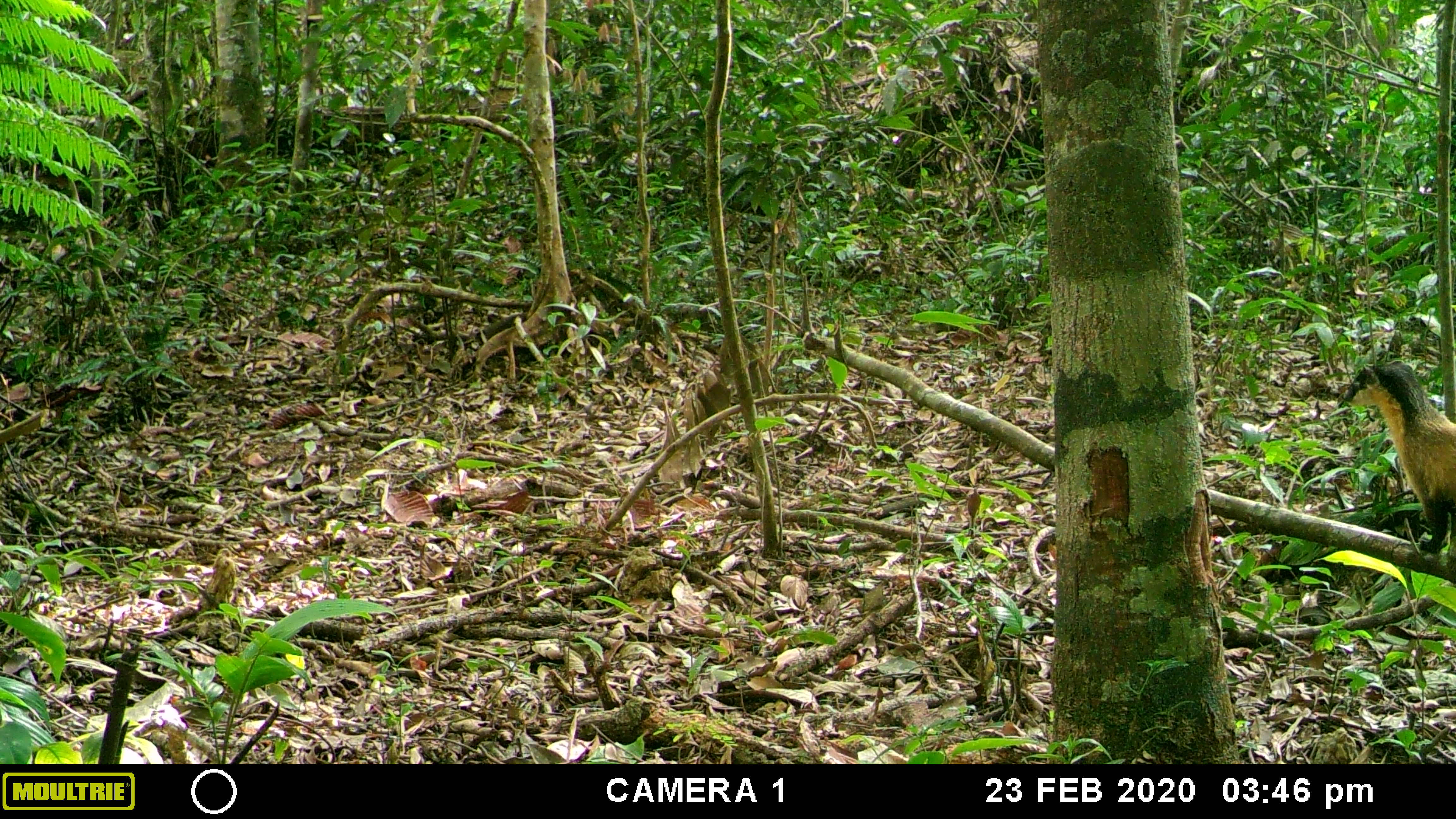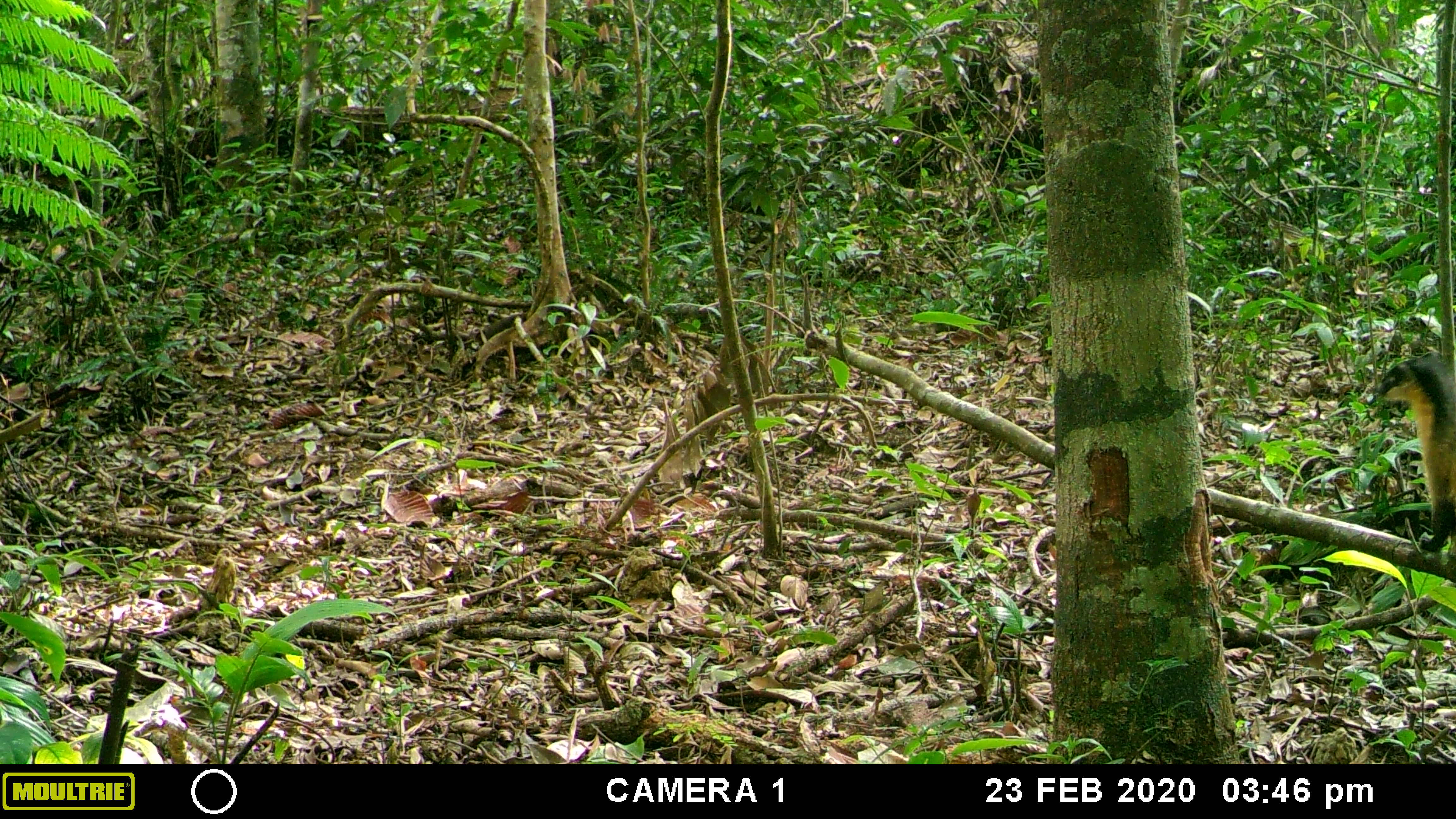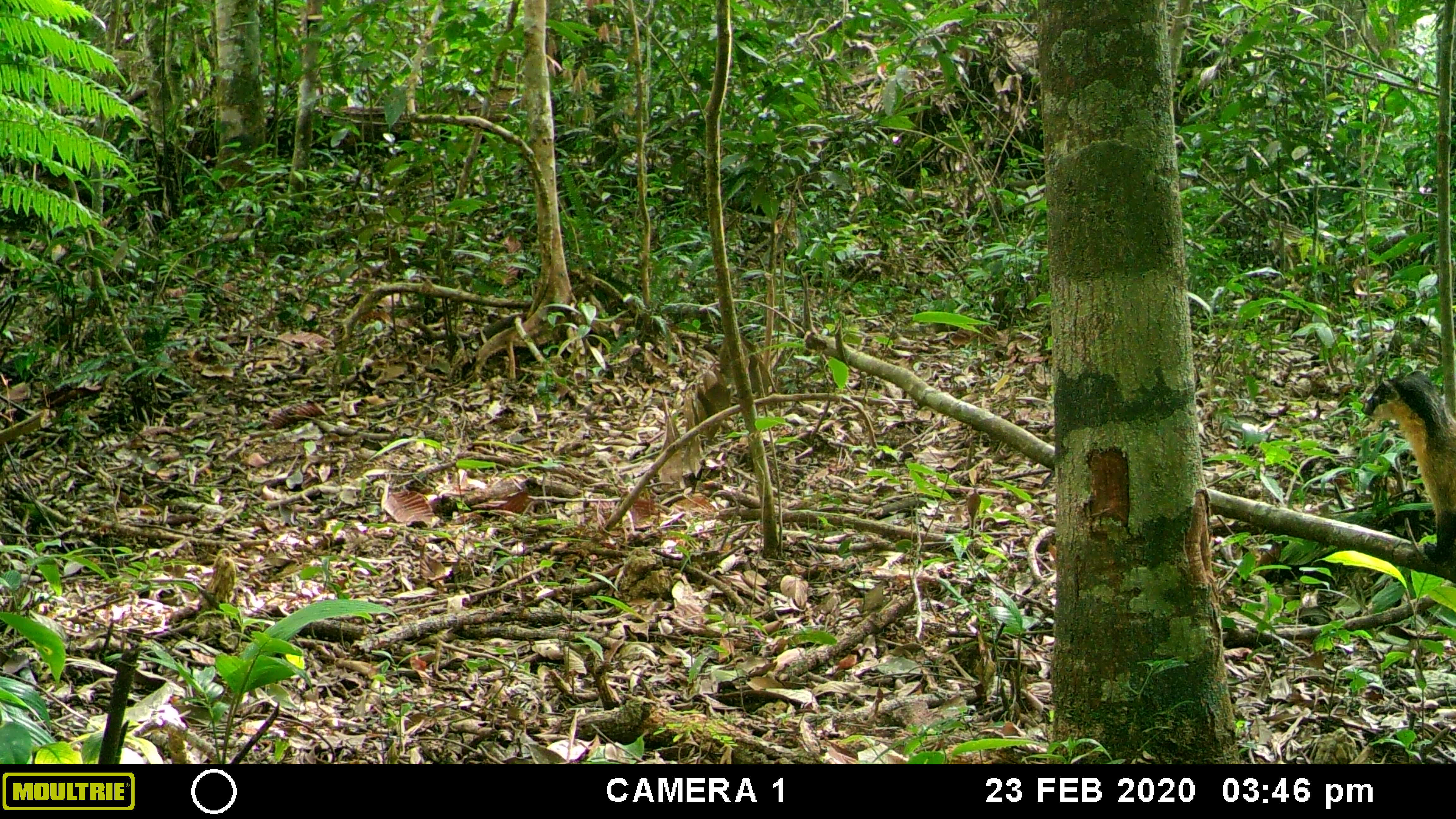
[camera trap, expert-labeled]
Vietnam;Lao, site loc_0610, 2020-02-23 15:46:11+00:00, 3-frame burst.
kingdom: Animalia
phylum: Chordata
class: Mammalia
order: Carnivora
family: Mustelidae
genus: Martes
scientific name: Martes flavigula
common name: yellow-throated marten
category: yellow throated marten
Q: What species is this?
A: Yellow throated marten (yellow-throated marten) (Martes flavigula).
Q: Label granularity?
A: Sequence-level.